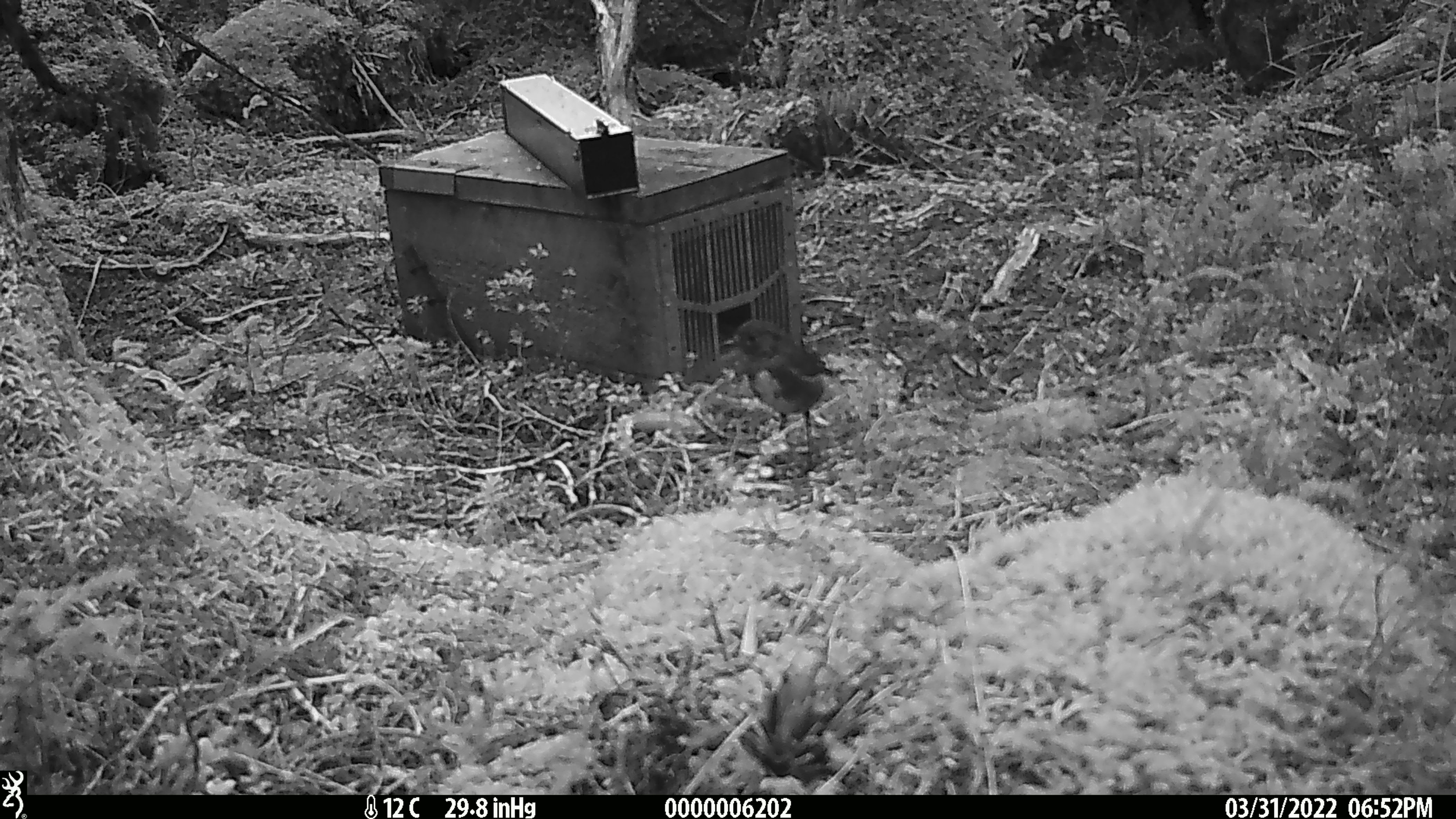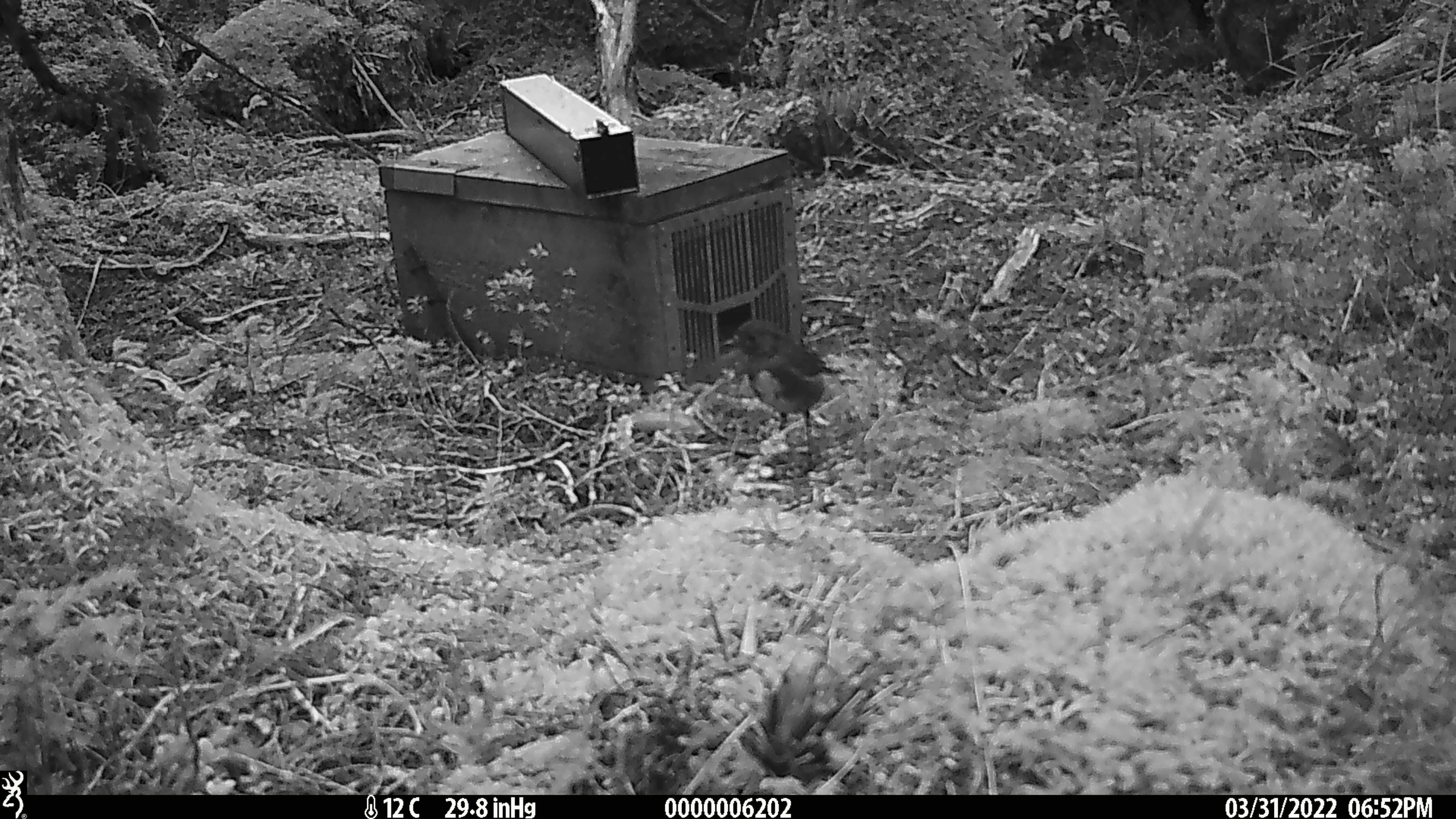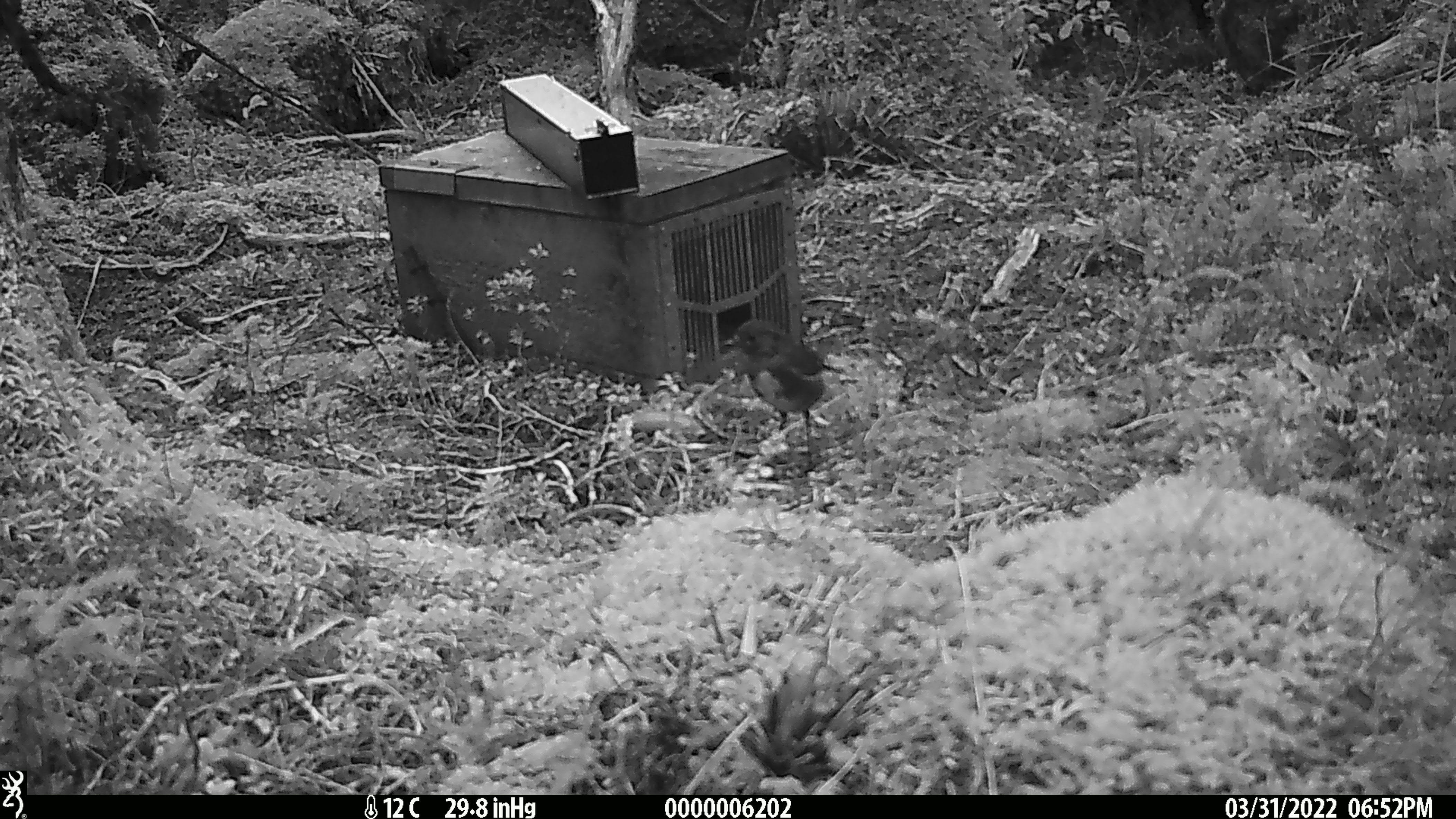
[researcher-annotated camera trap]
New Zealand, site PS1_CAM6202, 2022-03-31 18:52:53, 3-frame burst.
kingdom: Animalia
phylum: Chordata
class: Aves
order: Passeriformes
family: Petroicidae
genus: Petroica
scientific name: Petroica australis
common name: new zealand robin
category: robin